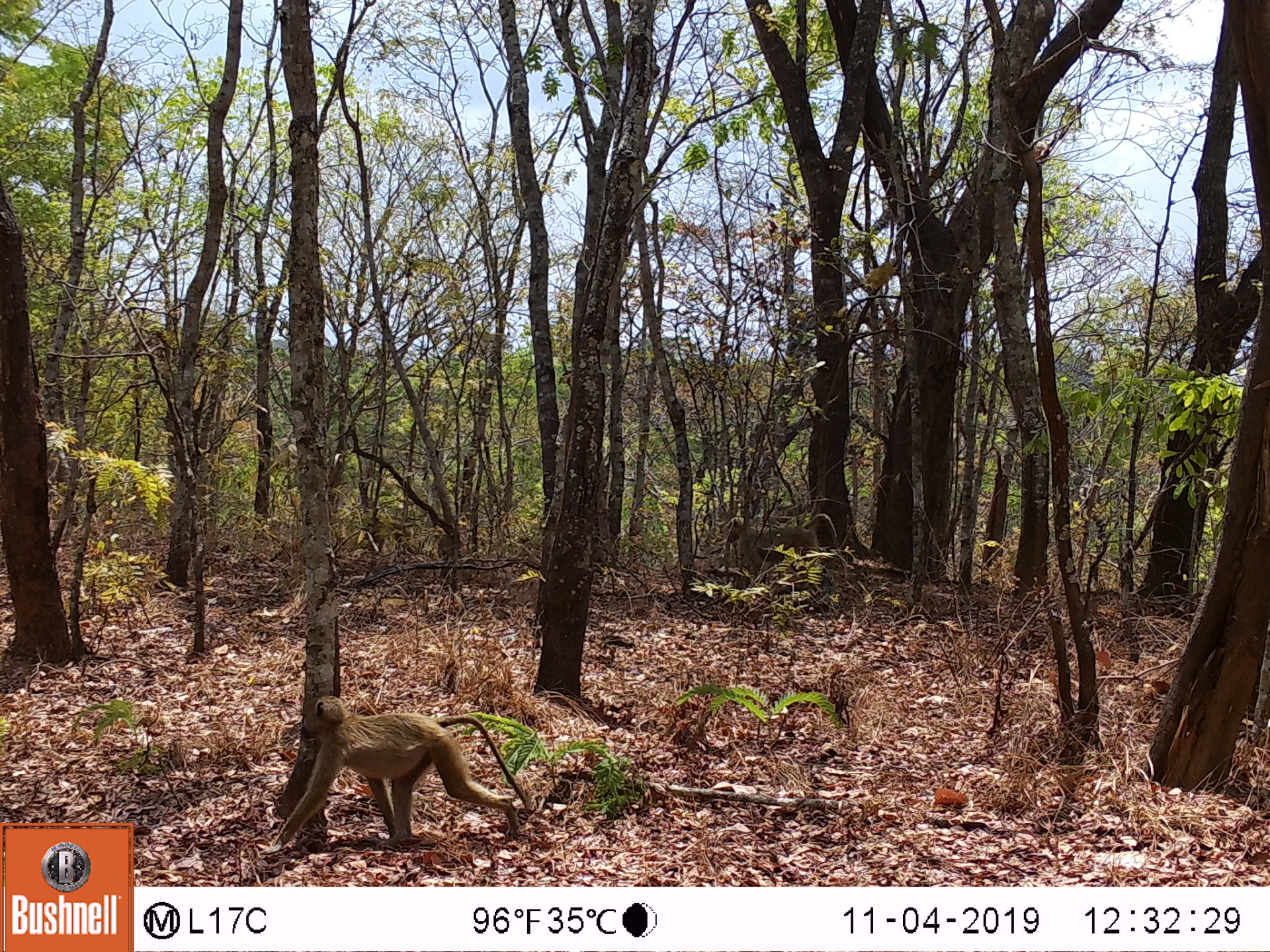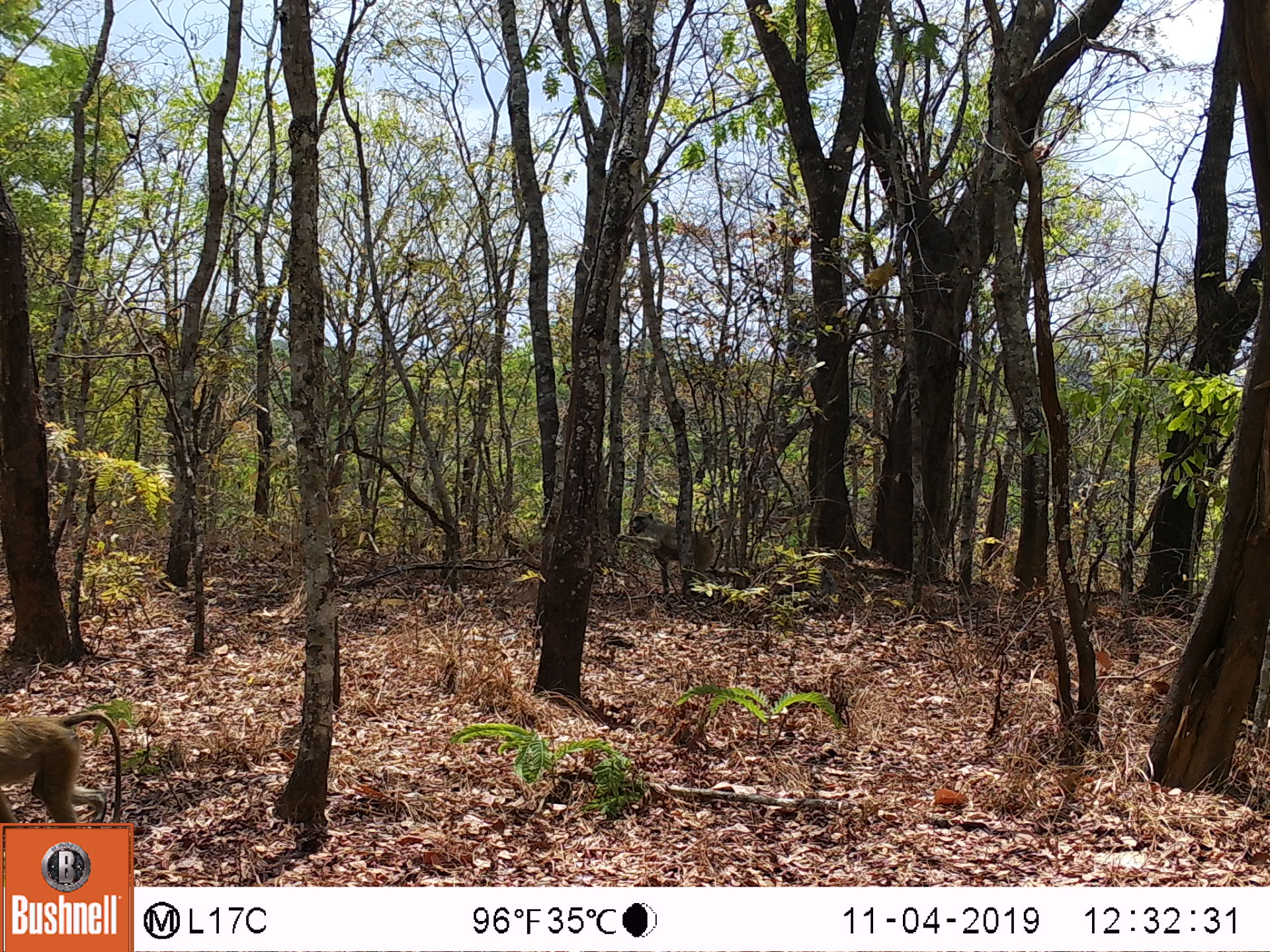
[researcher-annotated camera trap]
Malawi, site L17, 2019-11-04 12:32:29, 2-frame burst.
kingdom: Animalia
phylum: Chordata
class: Mammalia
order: Primates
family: Cercopithecidae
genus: Papio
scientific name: Papio cynocephalus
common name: yellow baboon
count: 2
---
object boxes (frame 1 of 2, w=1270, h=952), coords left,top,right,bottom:
yellow baboon: 265,691,540,858; 723,508,838,584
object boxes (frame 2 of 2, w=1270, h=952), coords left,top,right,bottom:
yellow baboon: 2,700,130,816; 622,505,730,604